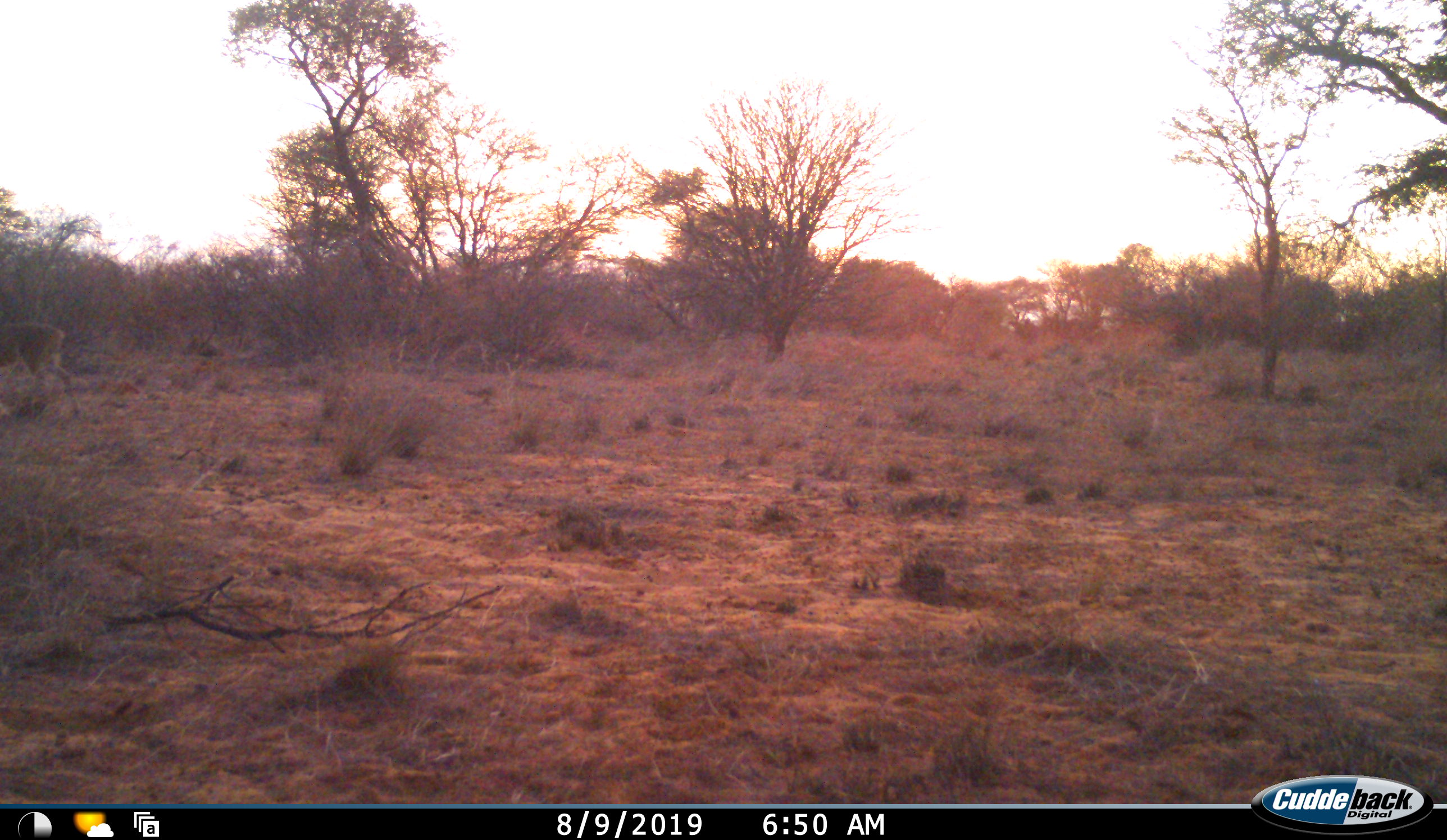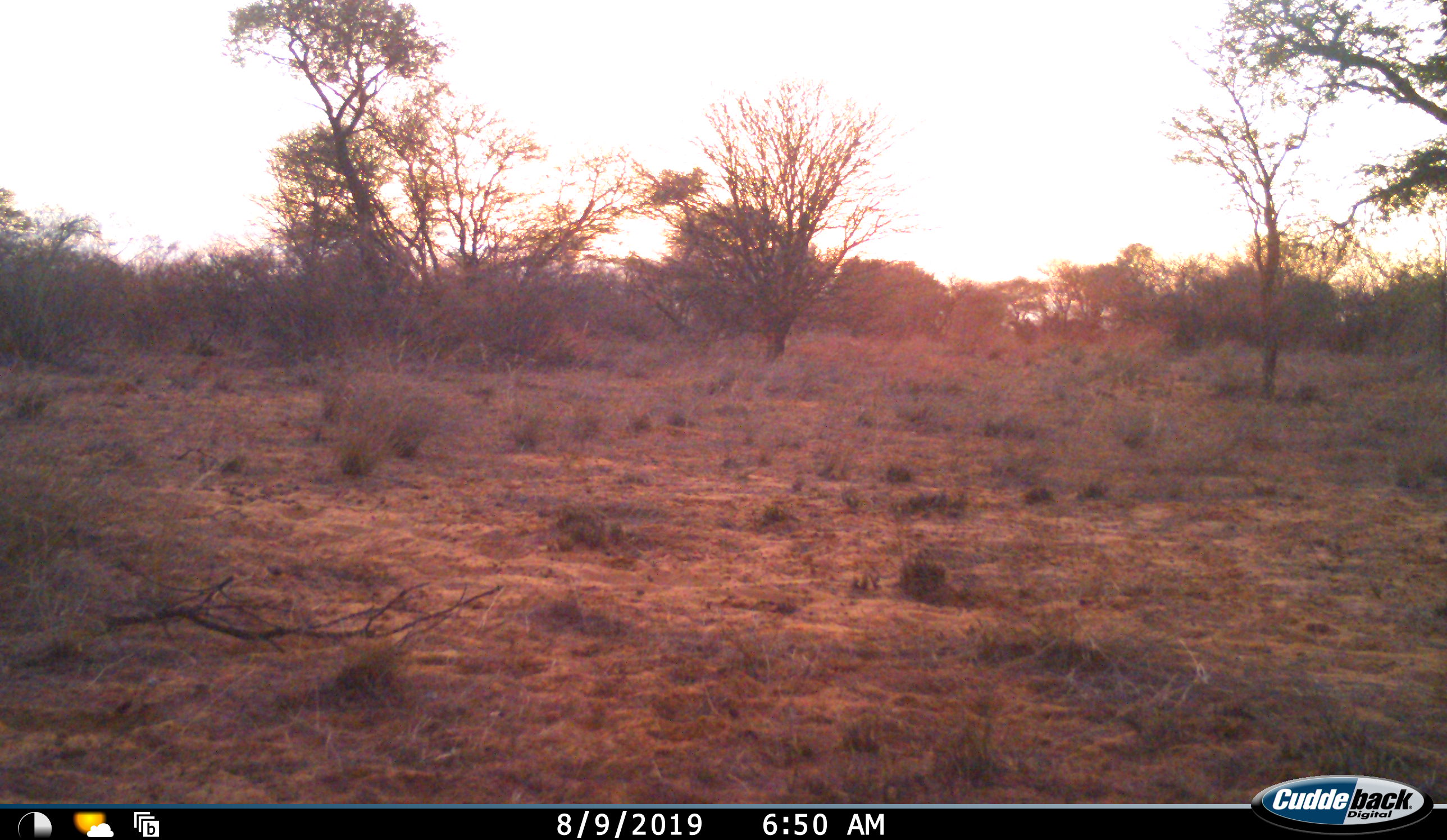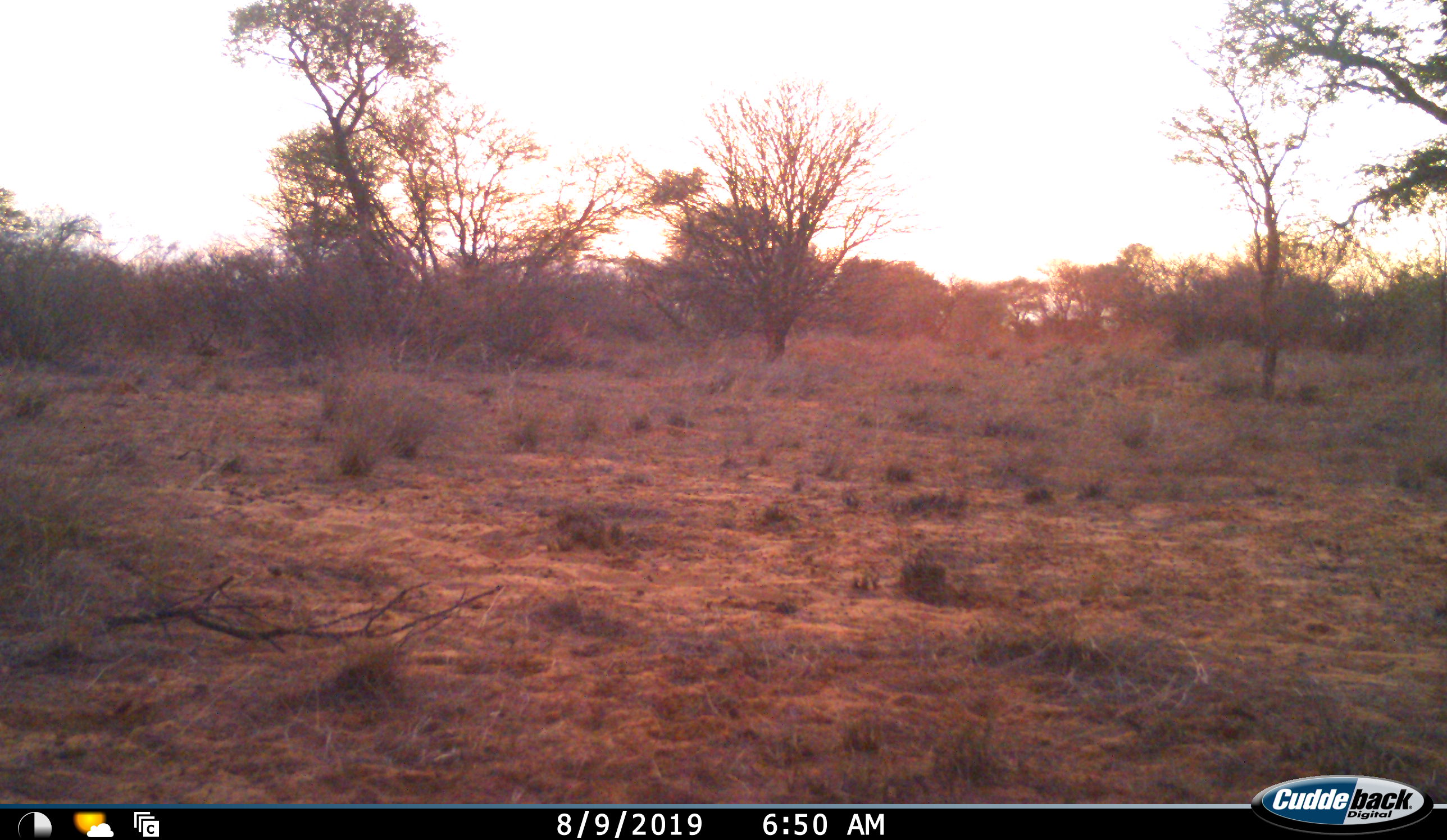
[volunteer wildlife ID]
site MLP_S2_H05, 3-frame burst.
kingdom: Animalia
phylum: Chordata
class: Mammalia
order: Artiodactyla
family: Bovidae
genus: Aepyceros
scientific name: Aepyceros melampus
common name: impala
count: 1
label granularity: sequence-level